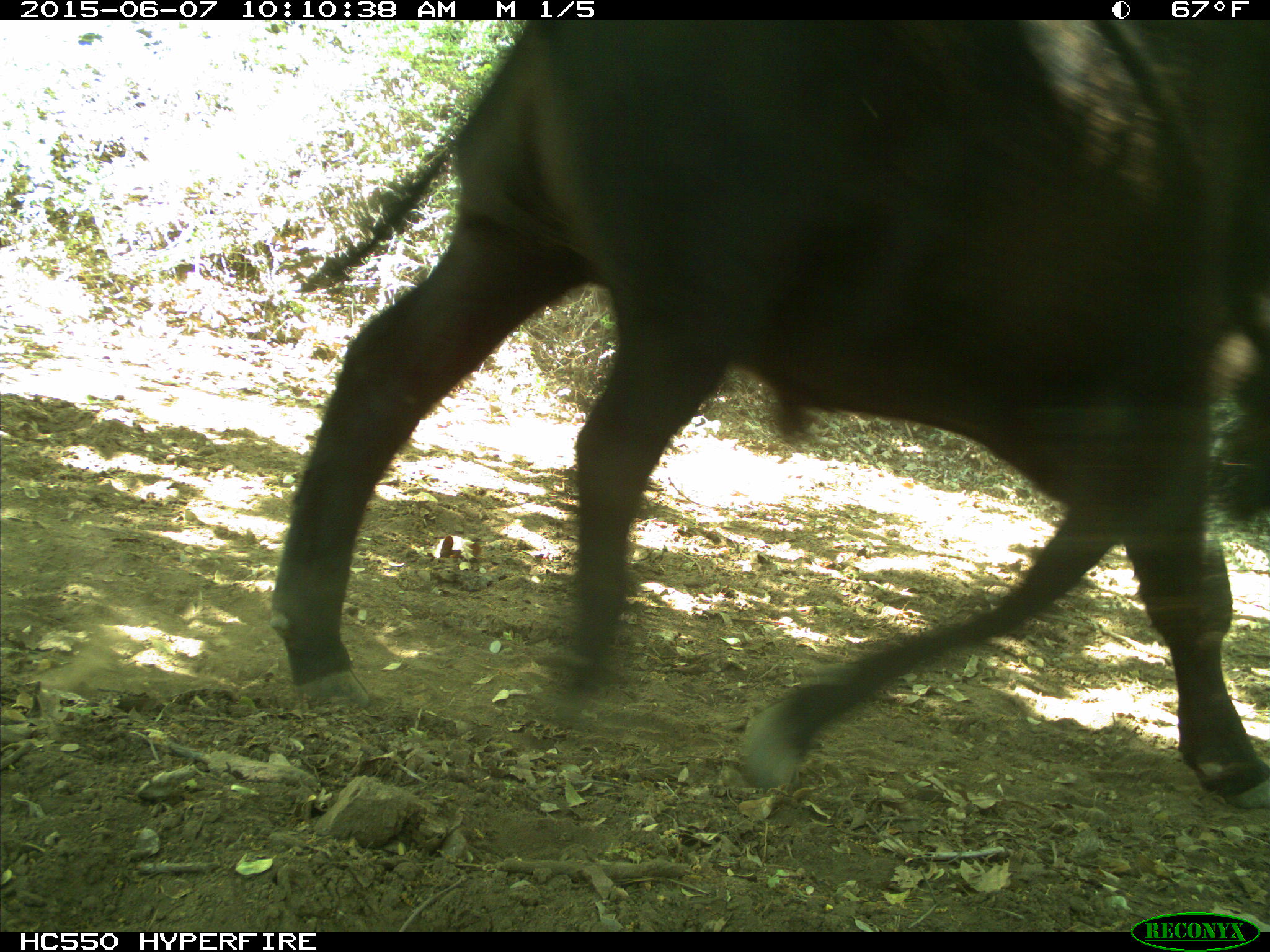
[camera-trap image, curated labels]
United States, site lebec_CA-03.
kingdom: Animalia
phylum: Chordata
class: Mammalia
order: Artiodactyla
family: Bovidae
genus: Bos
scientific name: Bos taurus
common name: domestic cow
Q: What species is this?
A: Bos taurus (domestic cow).